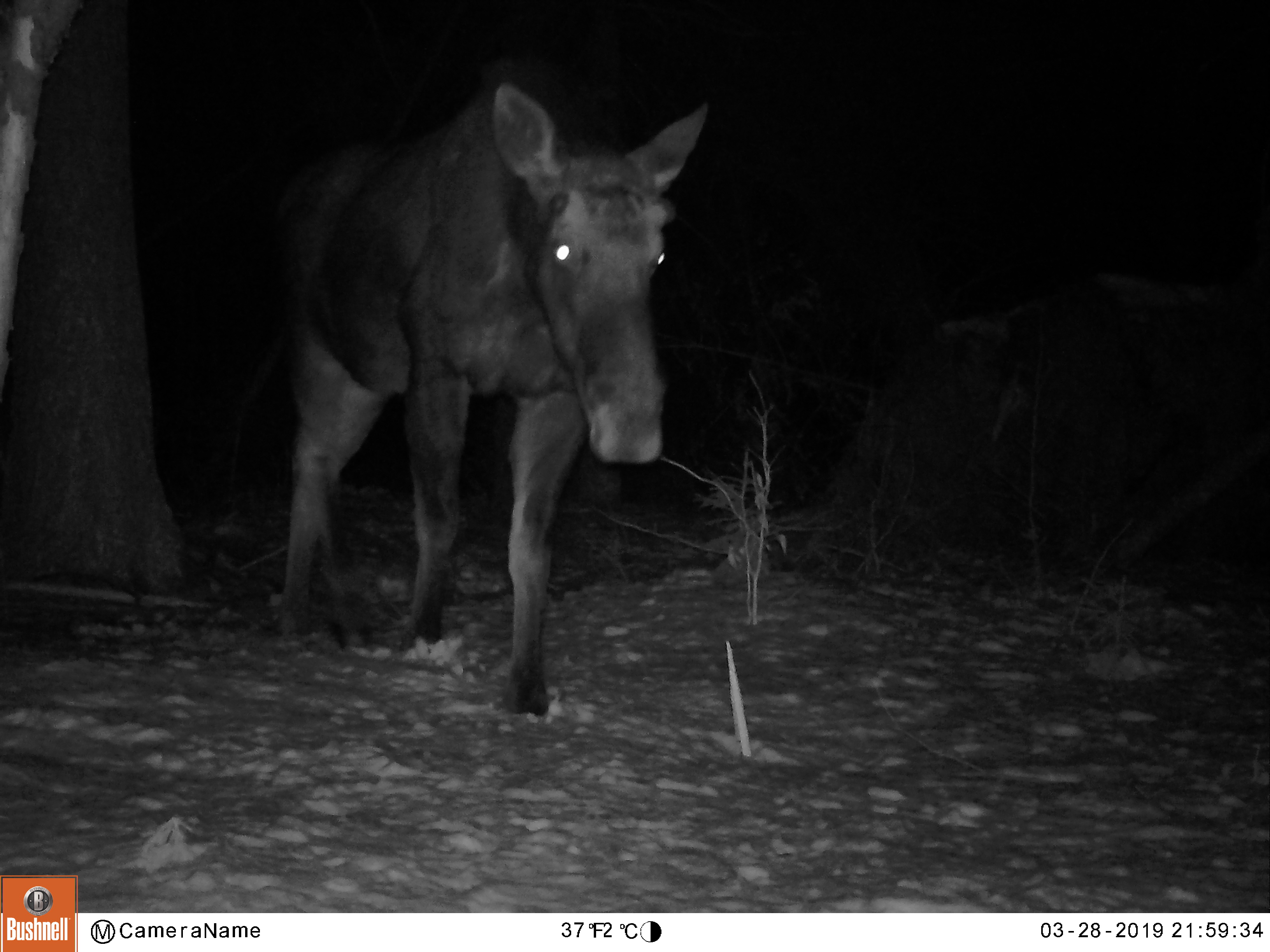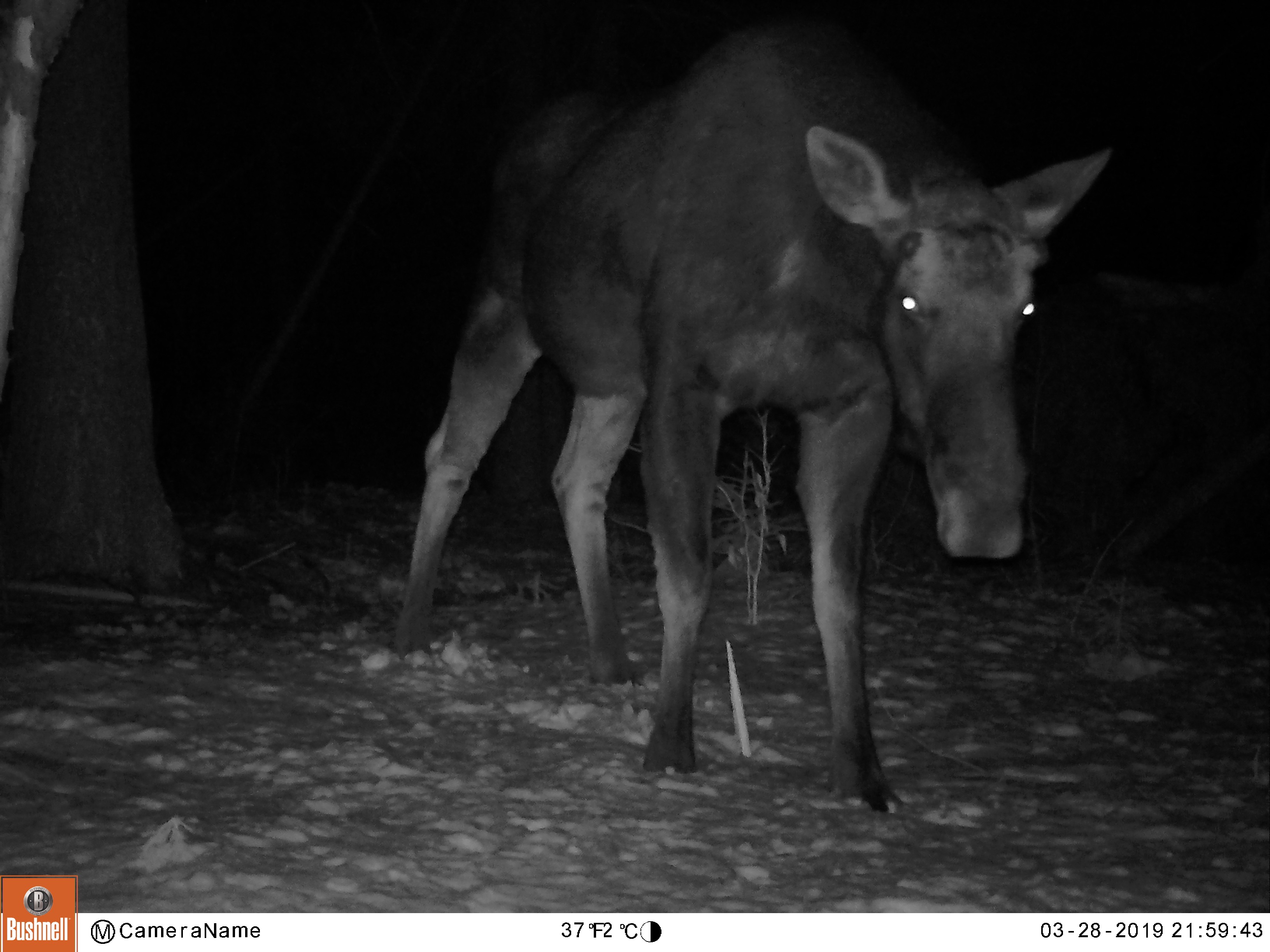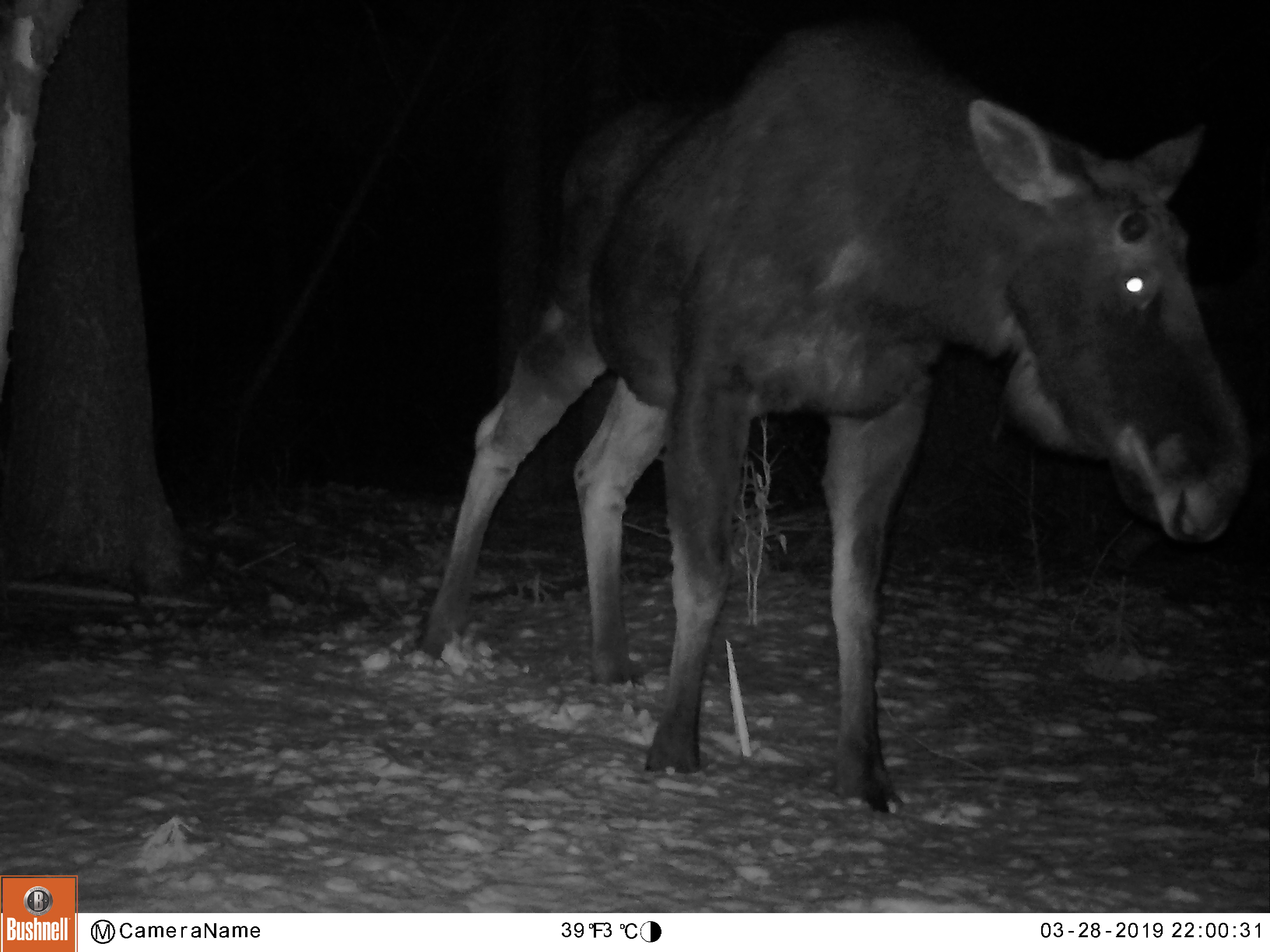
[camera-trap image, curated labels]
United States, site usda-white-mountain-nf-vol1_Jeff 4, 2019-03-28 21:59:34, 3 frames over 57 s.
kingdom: Animalia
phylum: Chordata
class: Mammalia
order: Artiodactyla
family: Cervidae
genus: Alces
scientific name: Alces alces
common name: moose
Moose (Alces alces).